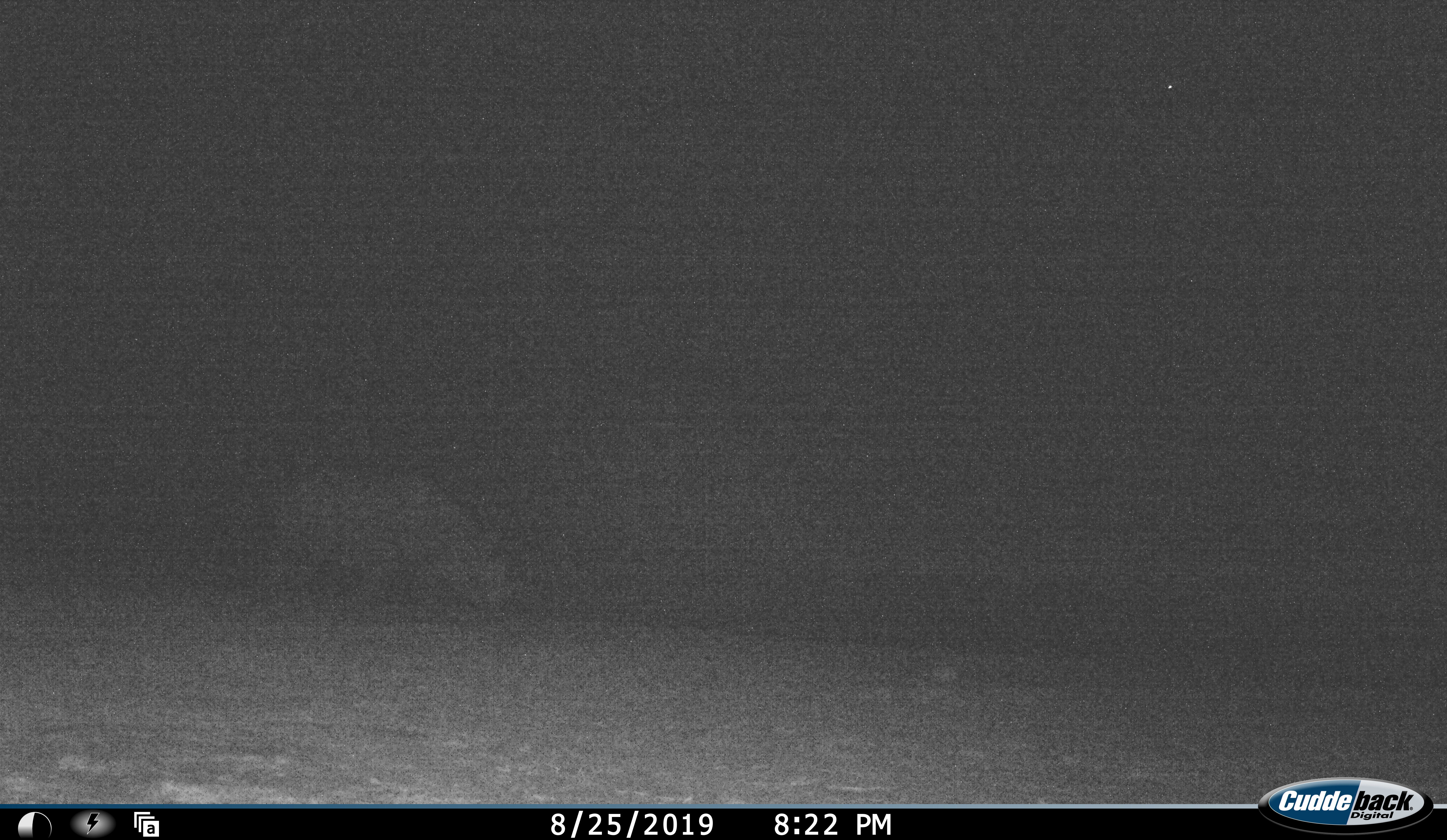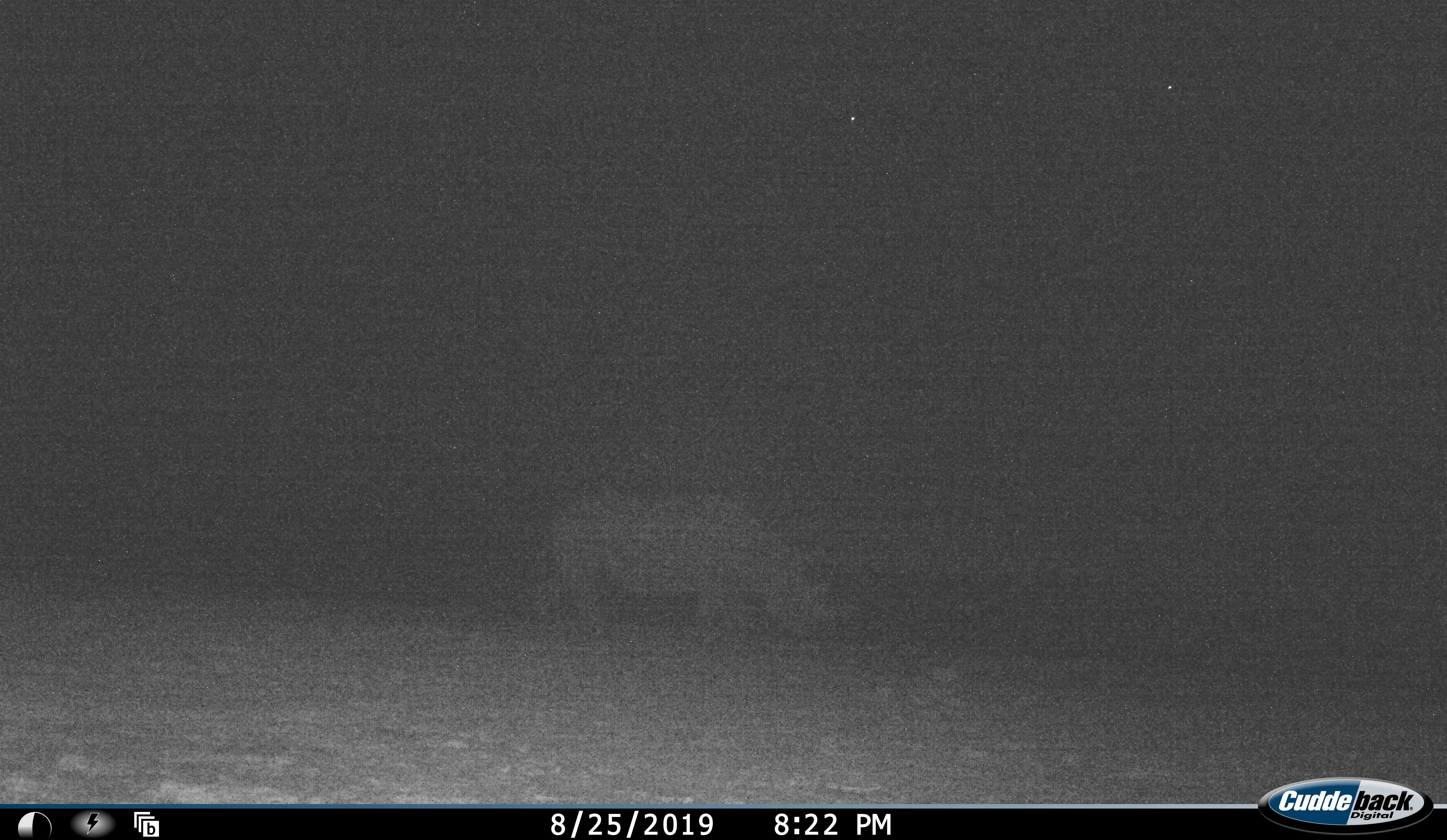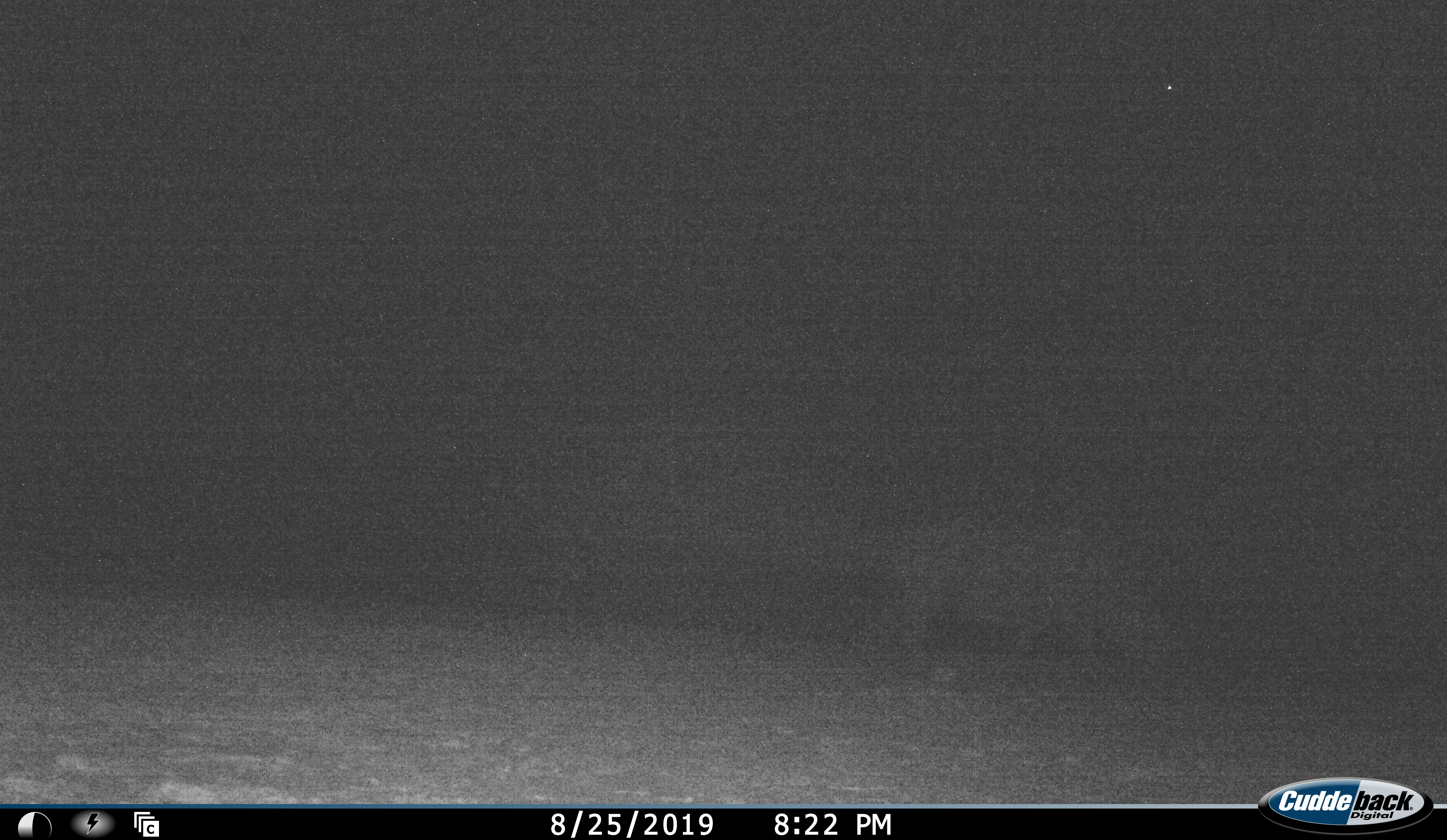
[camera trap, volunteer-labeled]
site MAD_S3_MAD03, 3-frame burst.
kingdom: Animalia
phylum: Chordata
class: Mammalia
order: Perissodactyla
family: Rhinocerotidae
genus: Diceros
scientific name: Diceros bicornis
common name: black rhinoceros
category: rhinocerosblack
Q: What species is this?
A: Rhinocerosblack (black rhinoceros) (Diceros bicornis).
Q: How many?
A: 1.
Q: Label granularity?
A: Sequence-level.